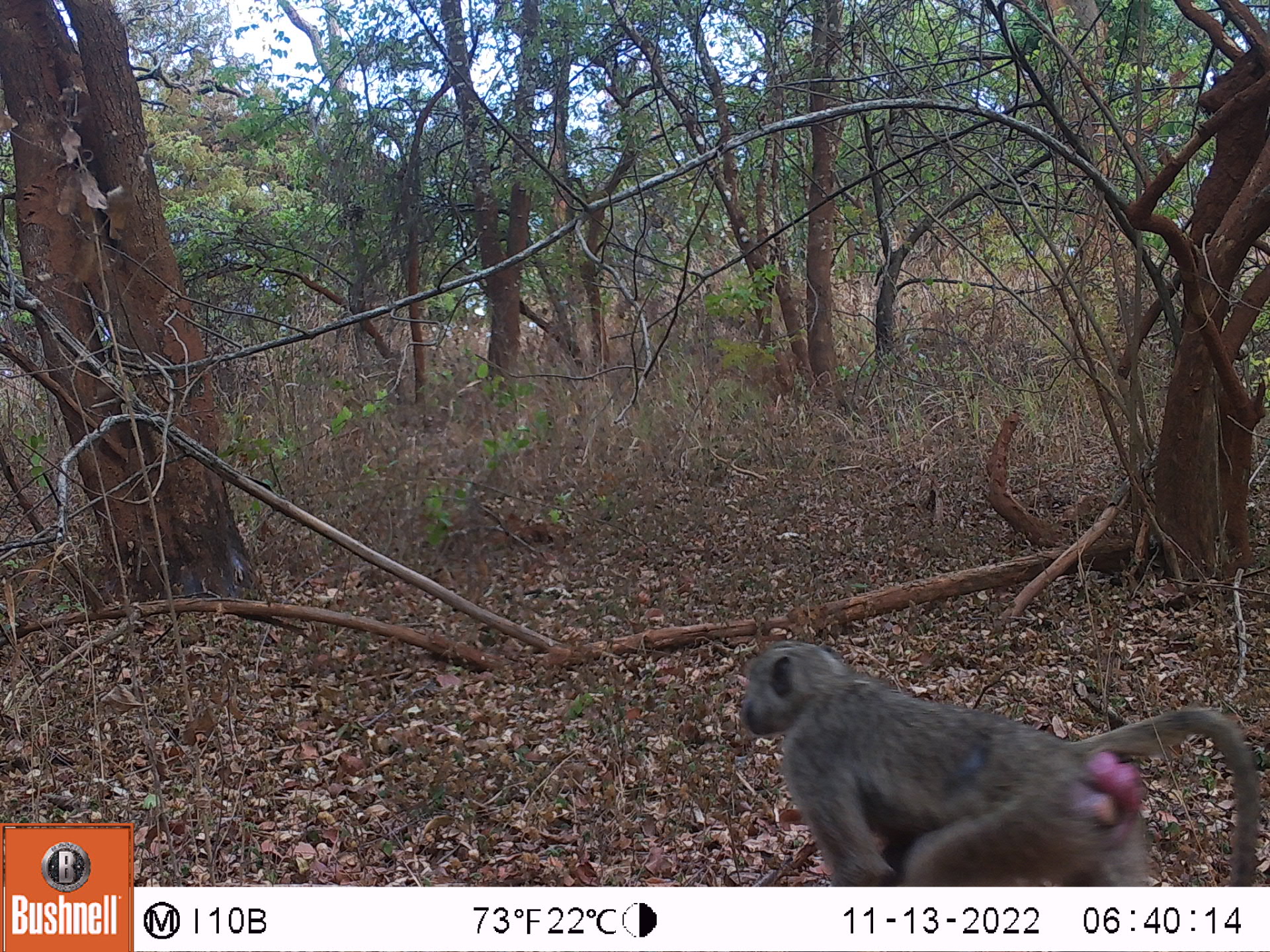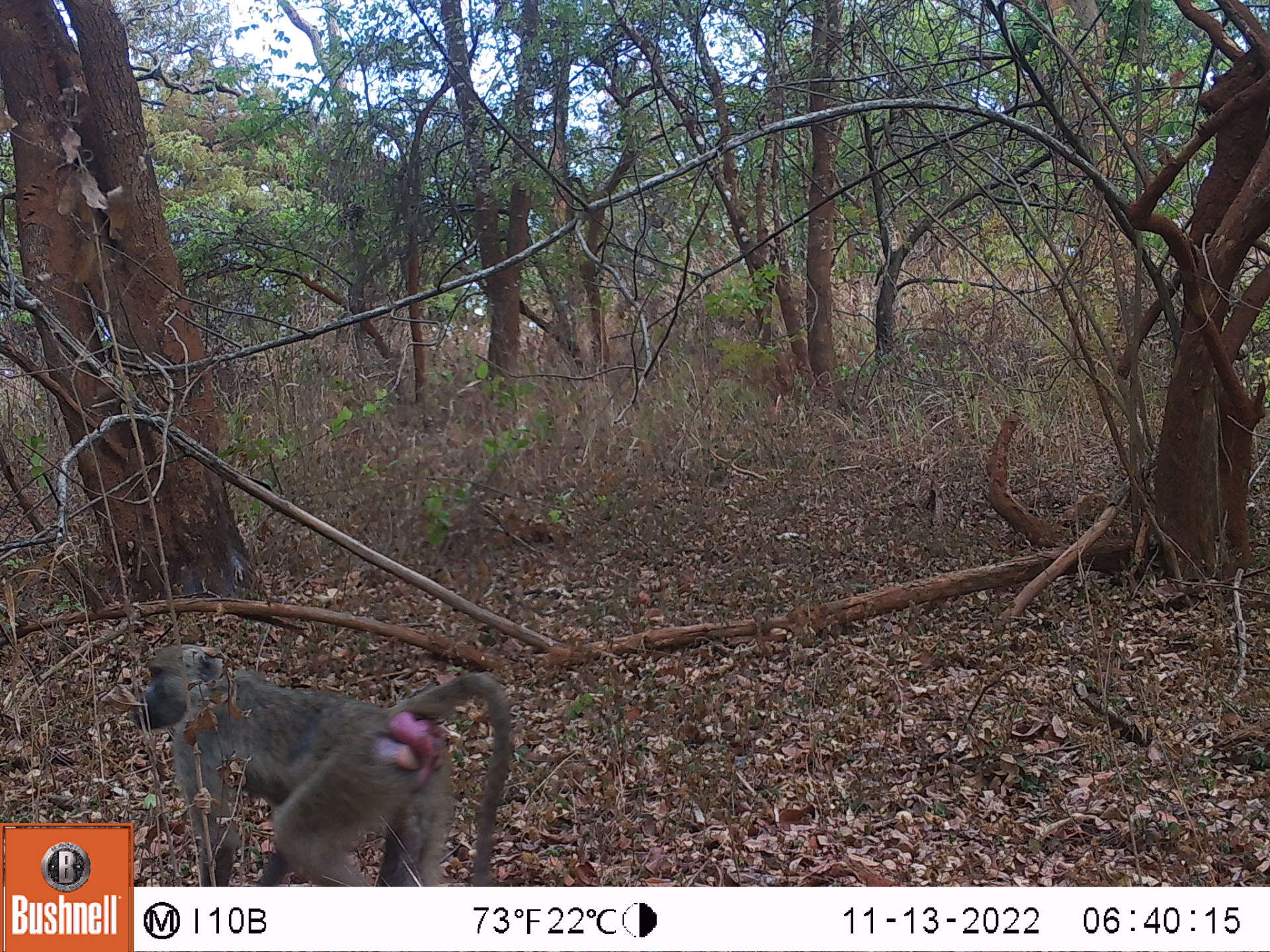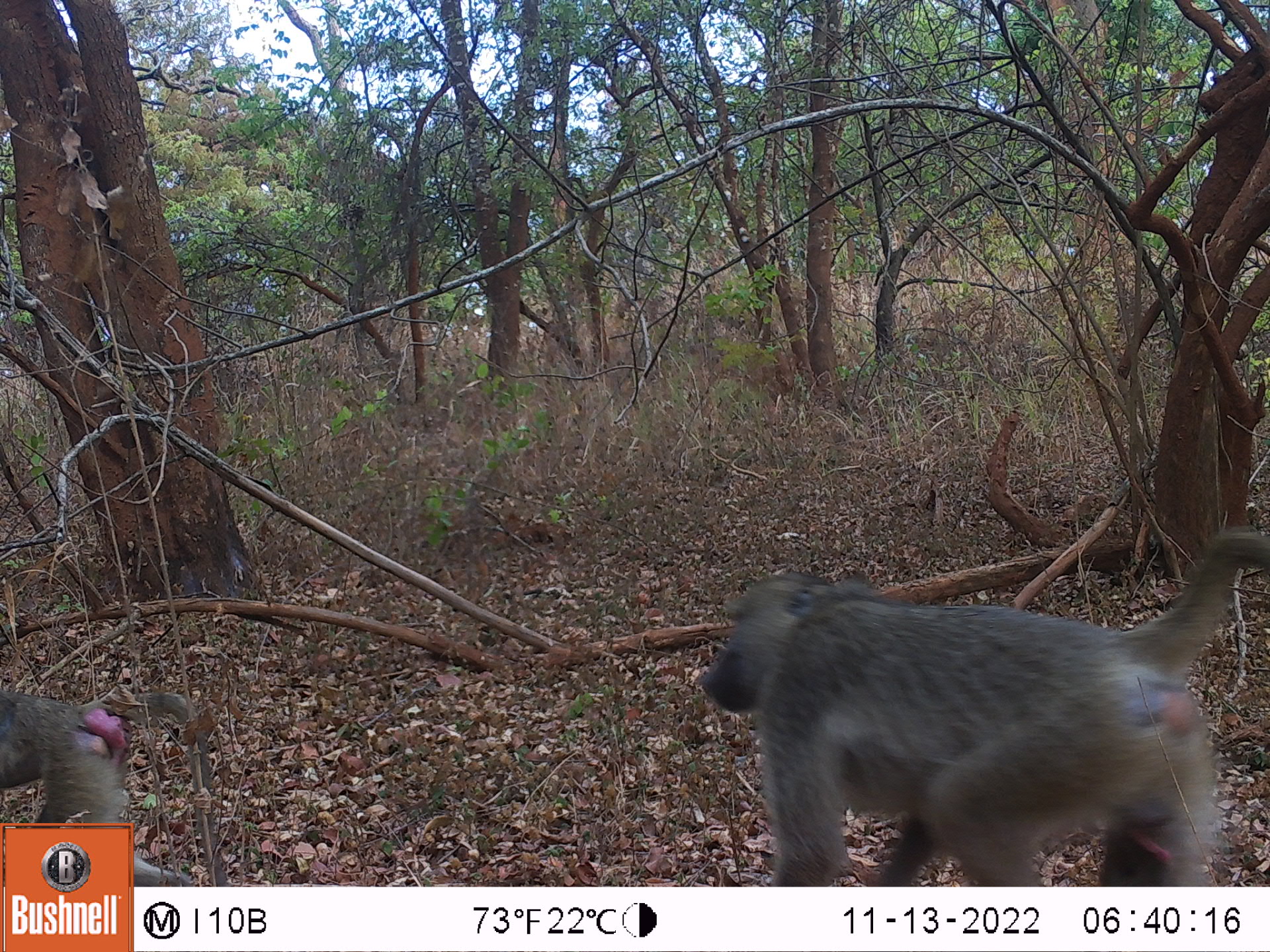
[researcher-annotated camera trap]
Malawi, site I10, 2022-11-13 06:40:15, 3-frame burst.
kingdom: Animalia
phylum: Chordata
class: Mammalia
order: Primates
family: Cercopithecidae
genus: Papio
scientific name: Papio cynocephalus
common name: yellow baboon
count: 1